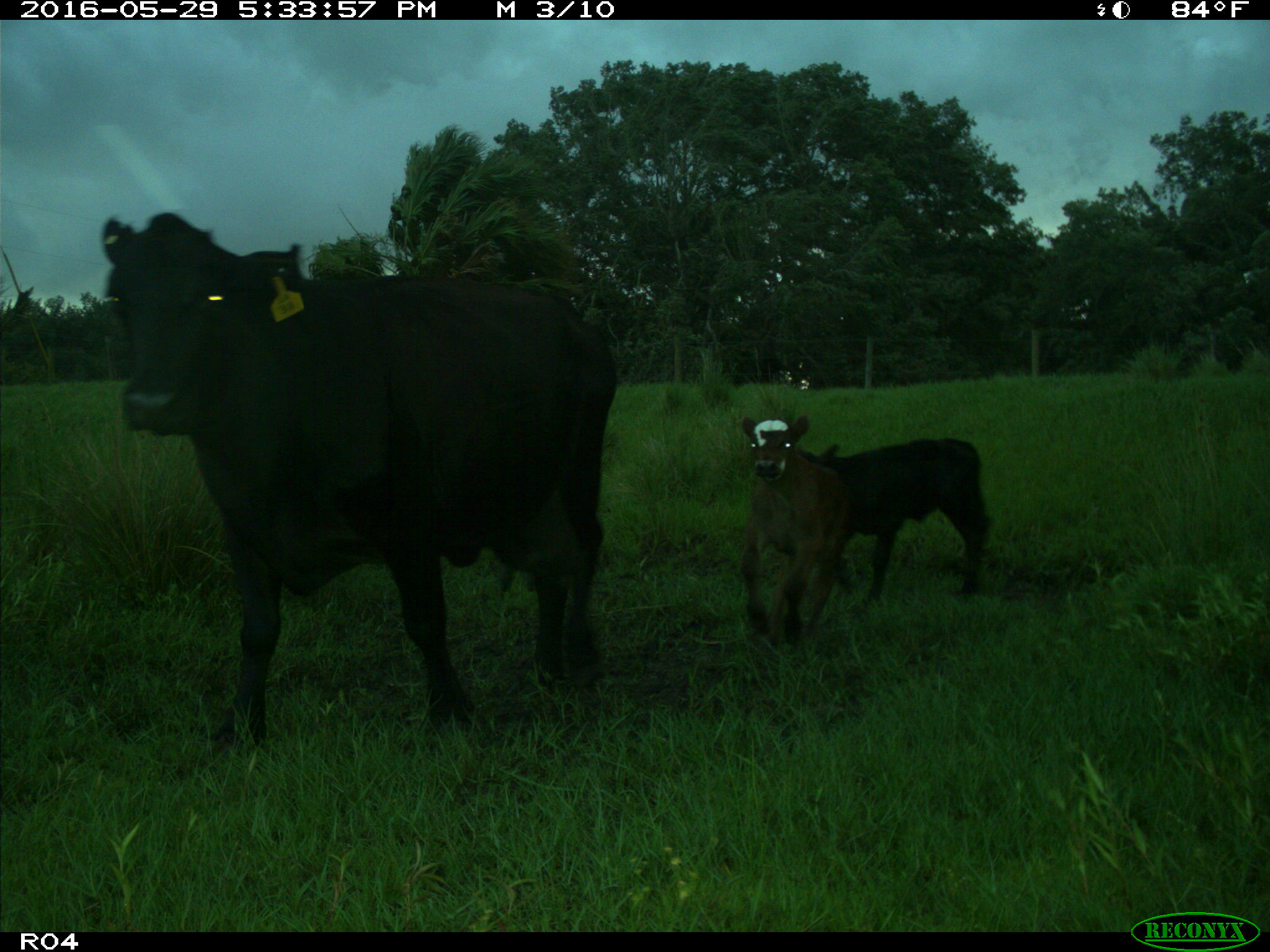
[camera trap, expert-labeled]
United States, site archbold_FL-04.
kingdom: Animalia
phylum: Chordata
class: Mammalia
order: Artiodactyla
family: Bovidae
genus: Bos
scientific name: Bos taurus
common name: domestic cow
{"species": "Bos taurus (domestic cow)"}